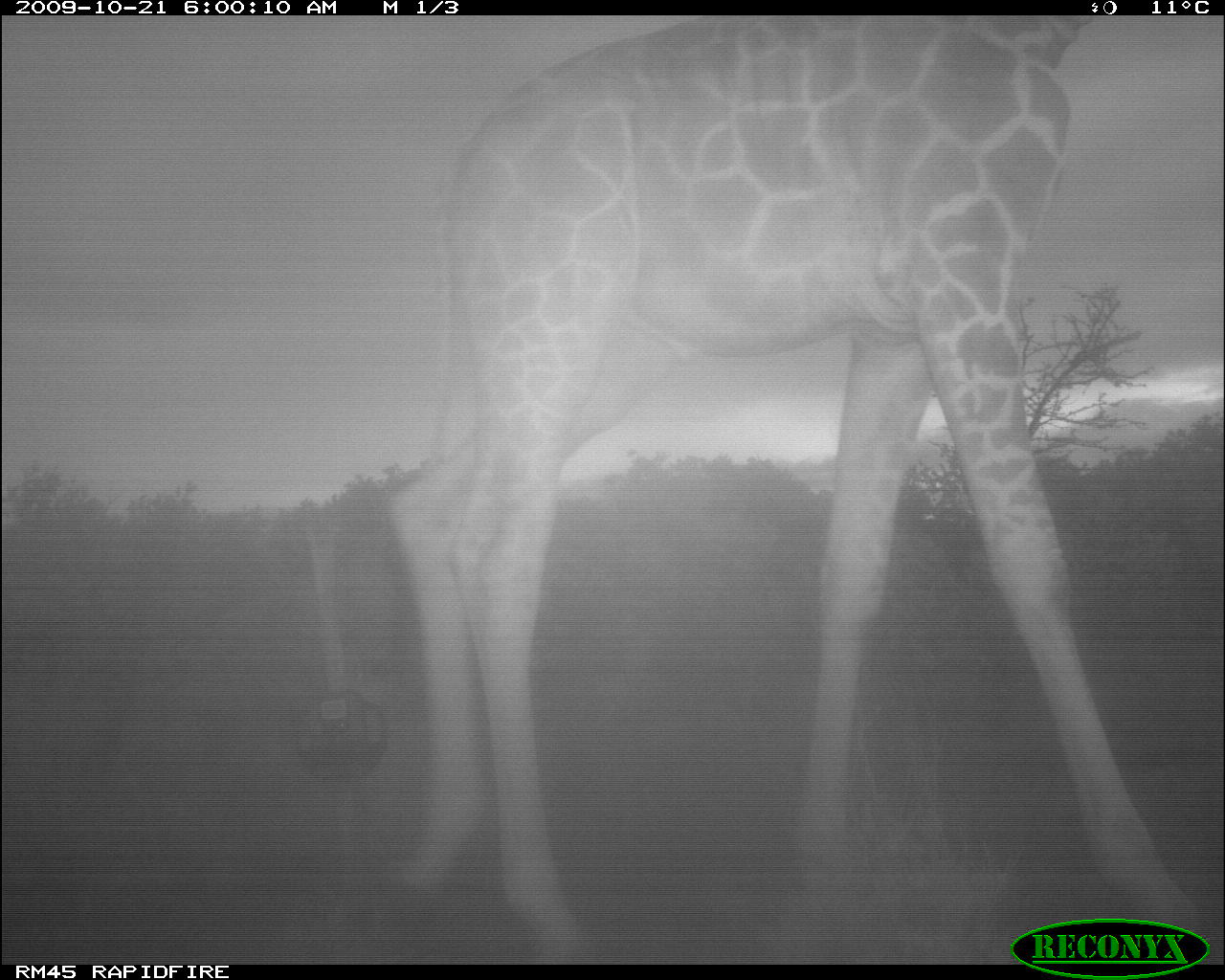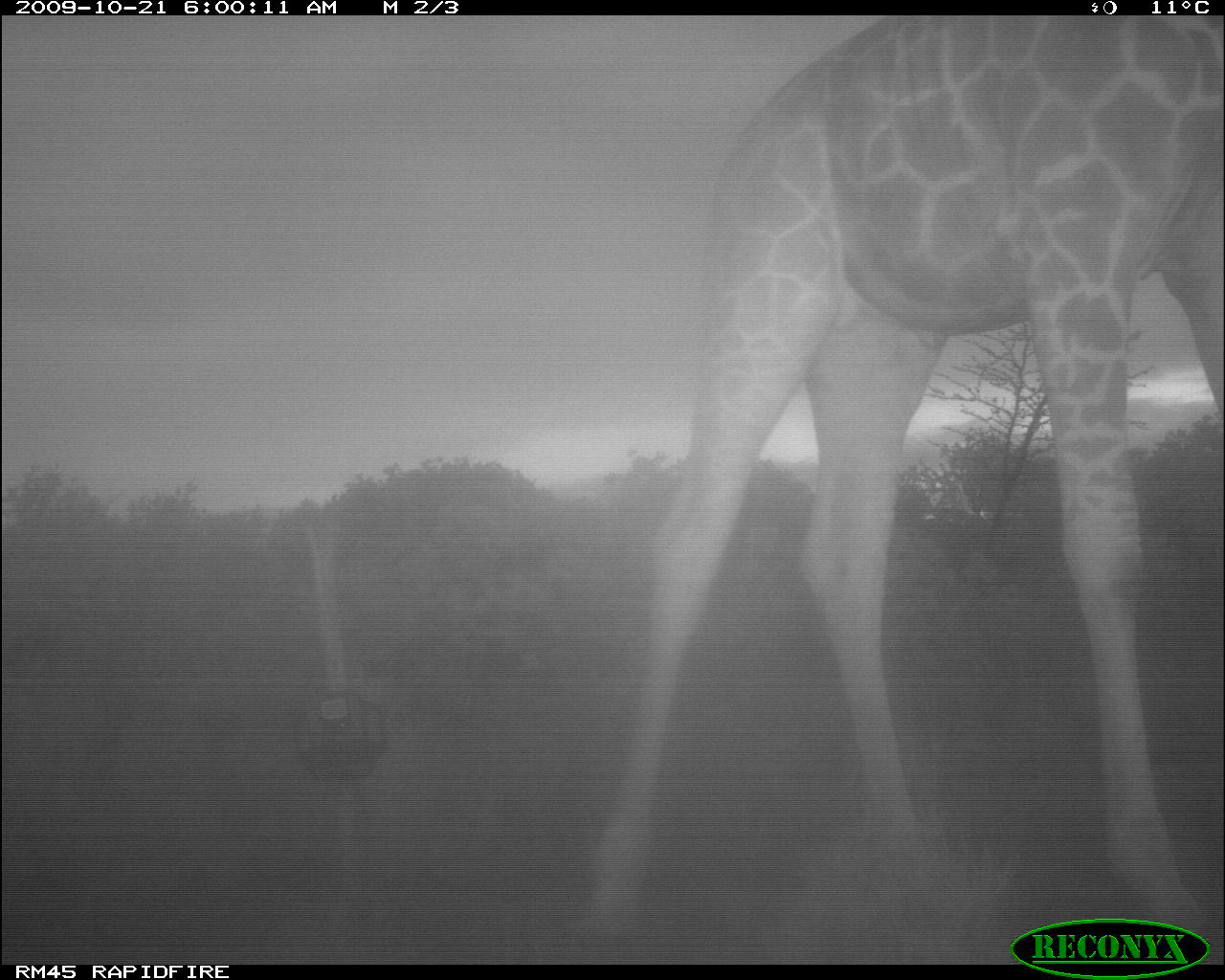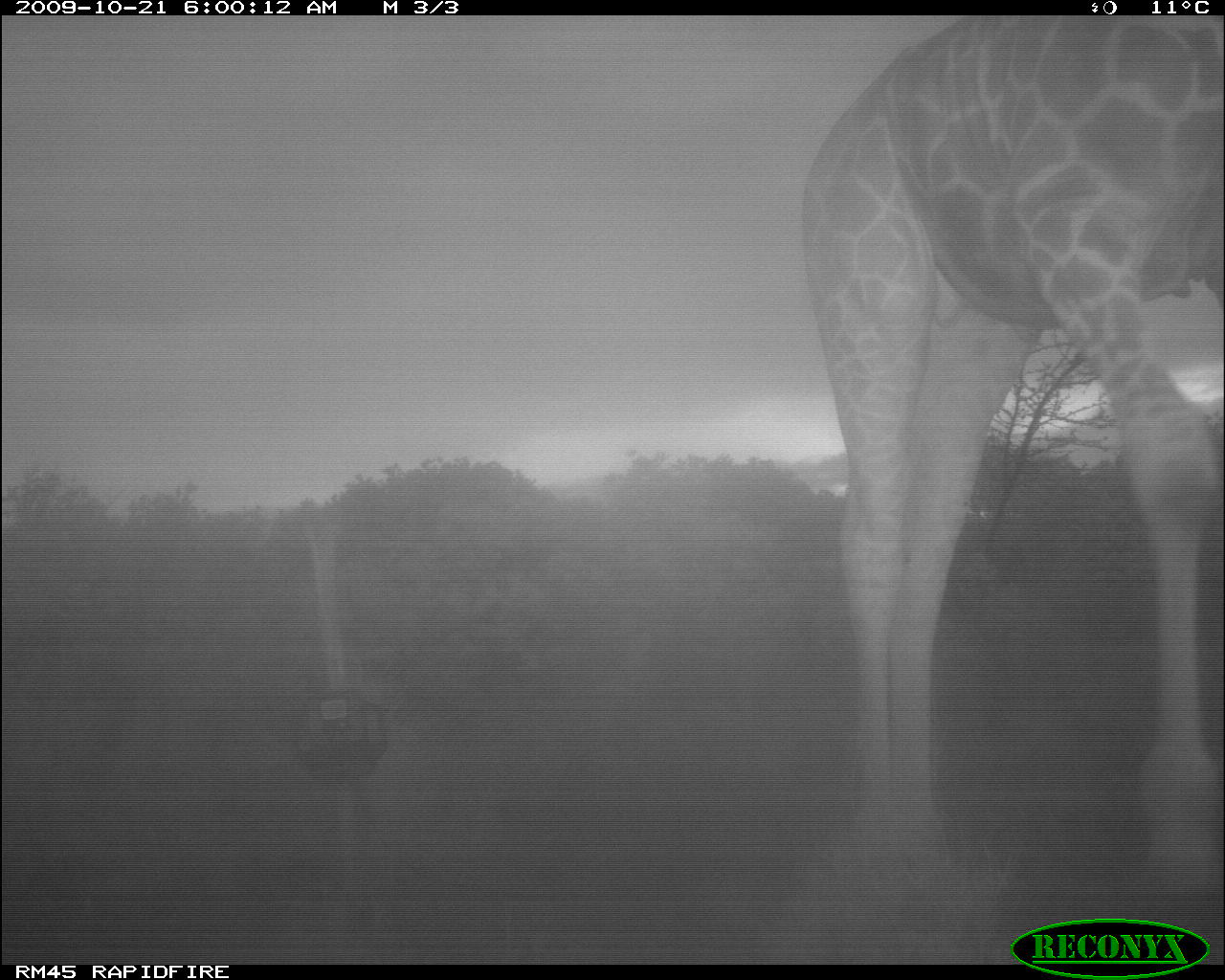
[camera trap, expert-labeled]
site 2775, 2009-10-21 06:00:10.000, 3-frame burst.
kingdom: Animalia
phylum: Chordata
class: Mammalia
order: Artiodactyla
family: Giraffidae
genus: Giraffa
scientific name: Giraffa camelopardalis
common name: giraffe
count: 1